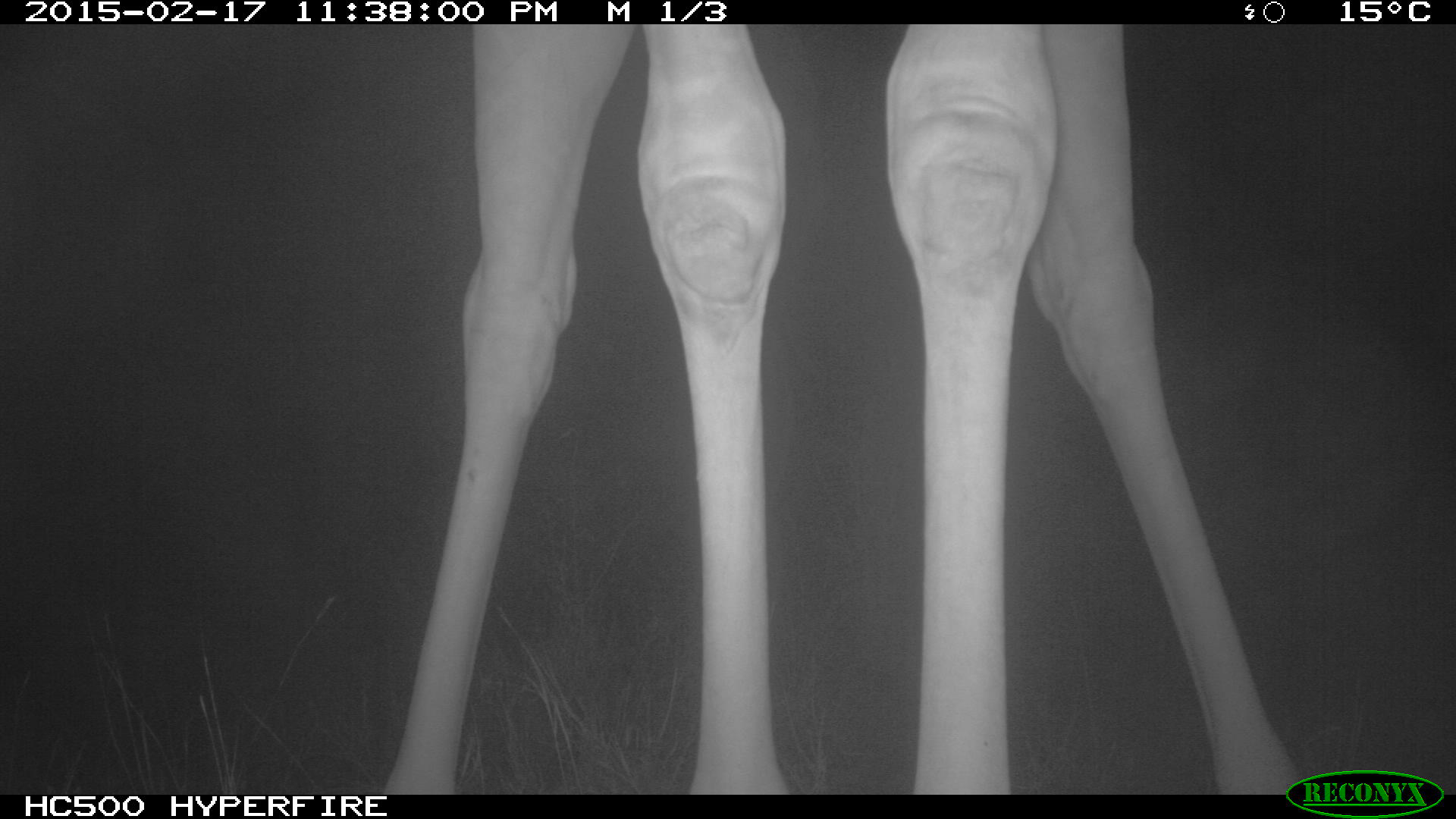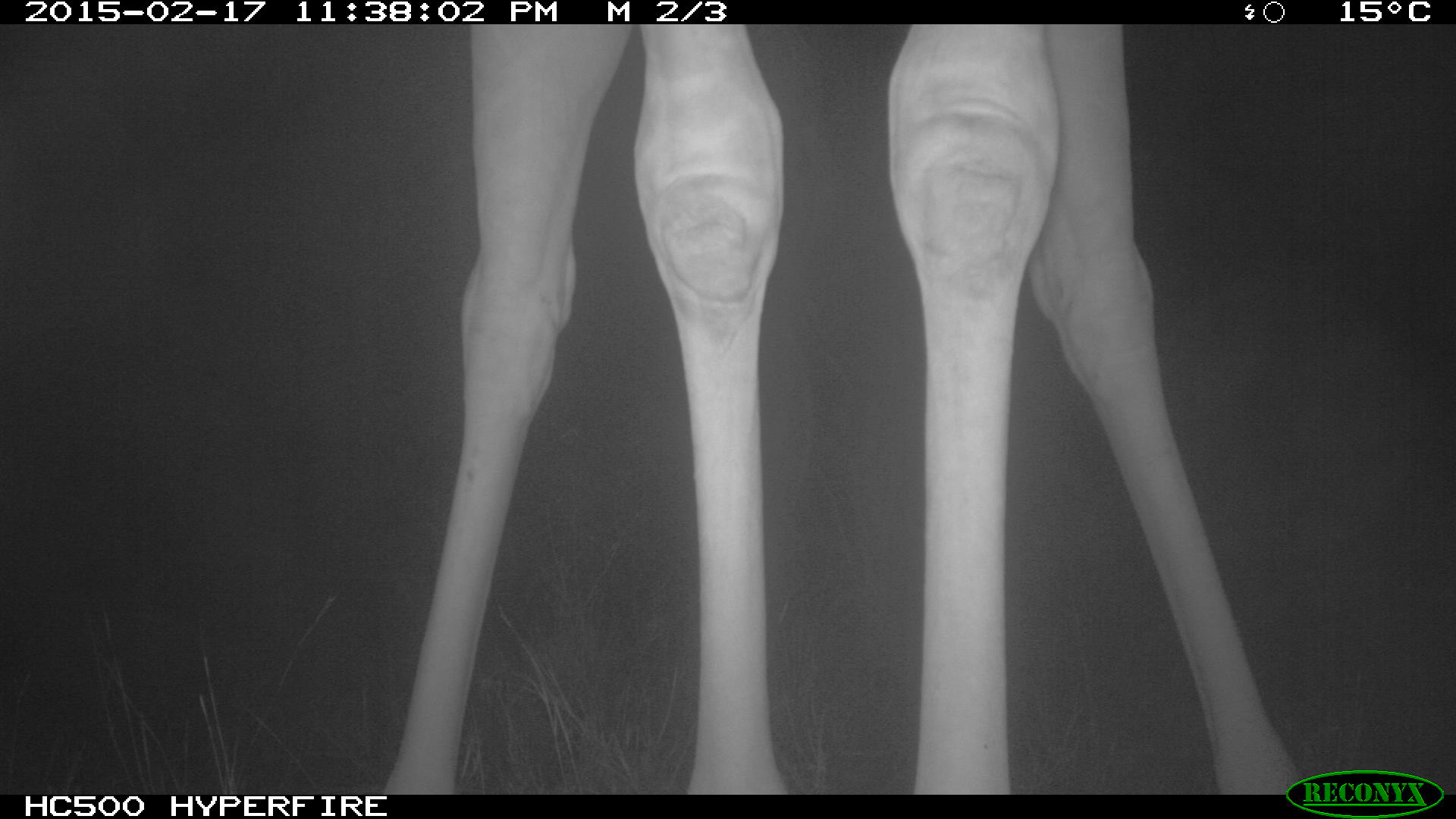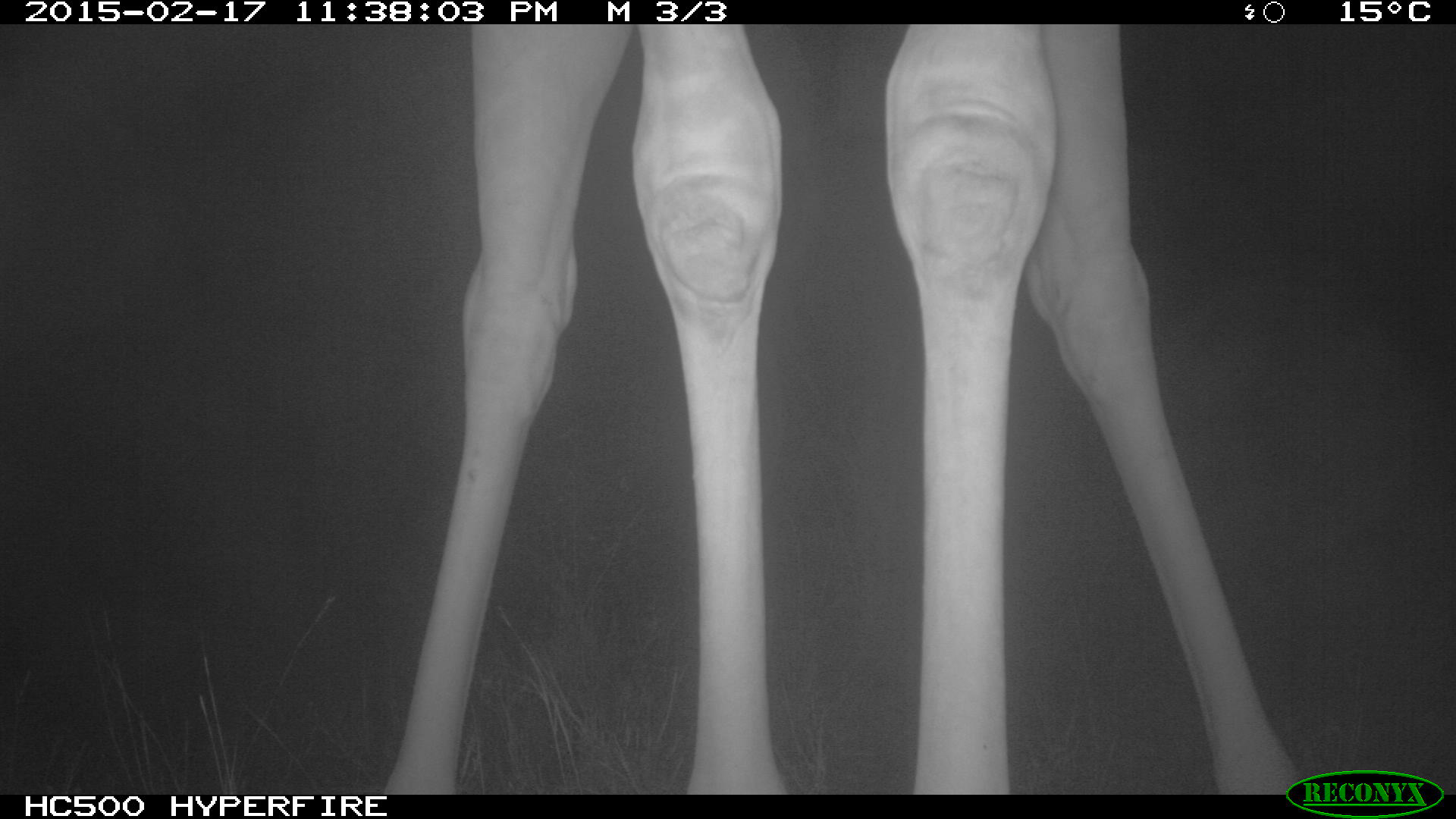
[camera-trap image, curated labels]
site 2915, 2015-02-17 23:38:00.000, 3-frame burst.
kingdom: Animalia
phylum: Chordata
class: Mammalia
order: Artiodactyla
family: Giraffidae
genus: Giraffa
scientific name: Giraffa camelopardalis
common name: giraffe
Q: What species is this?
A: Giraffa camelopardalis (giraffe).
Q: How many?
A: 1.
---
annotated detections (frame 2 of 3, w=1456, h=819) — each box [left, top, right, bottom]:
giraffa camelopardalis: [367, 22, 1311, 792]